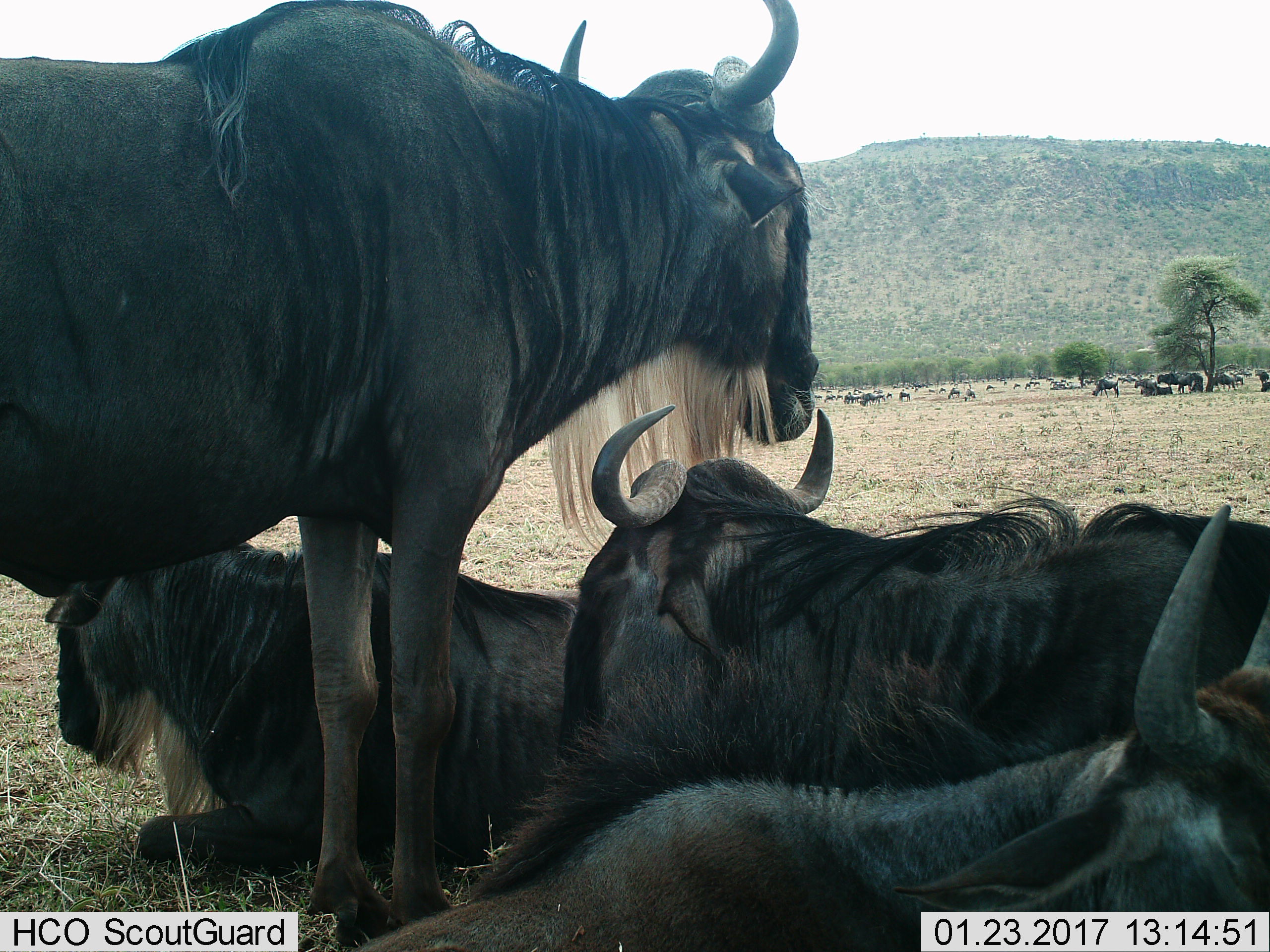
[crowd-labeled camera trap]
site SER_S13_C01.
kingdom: Animalia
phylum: Chordata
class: Mammalia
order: Artiodactyla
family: Bovidae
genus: Connochaetes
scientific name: Connochaetes taurinus taurinus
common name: blue wildebeest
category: wildebeestblue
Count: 11-50.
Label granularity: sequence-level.